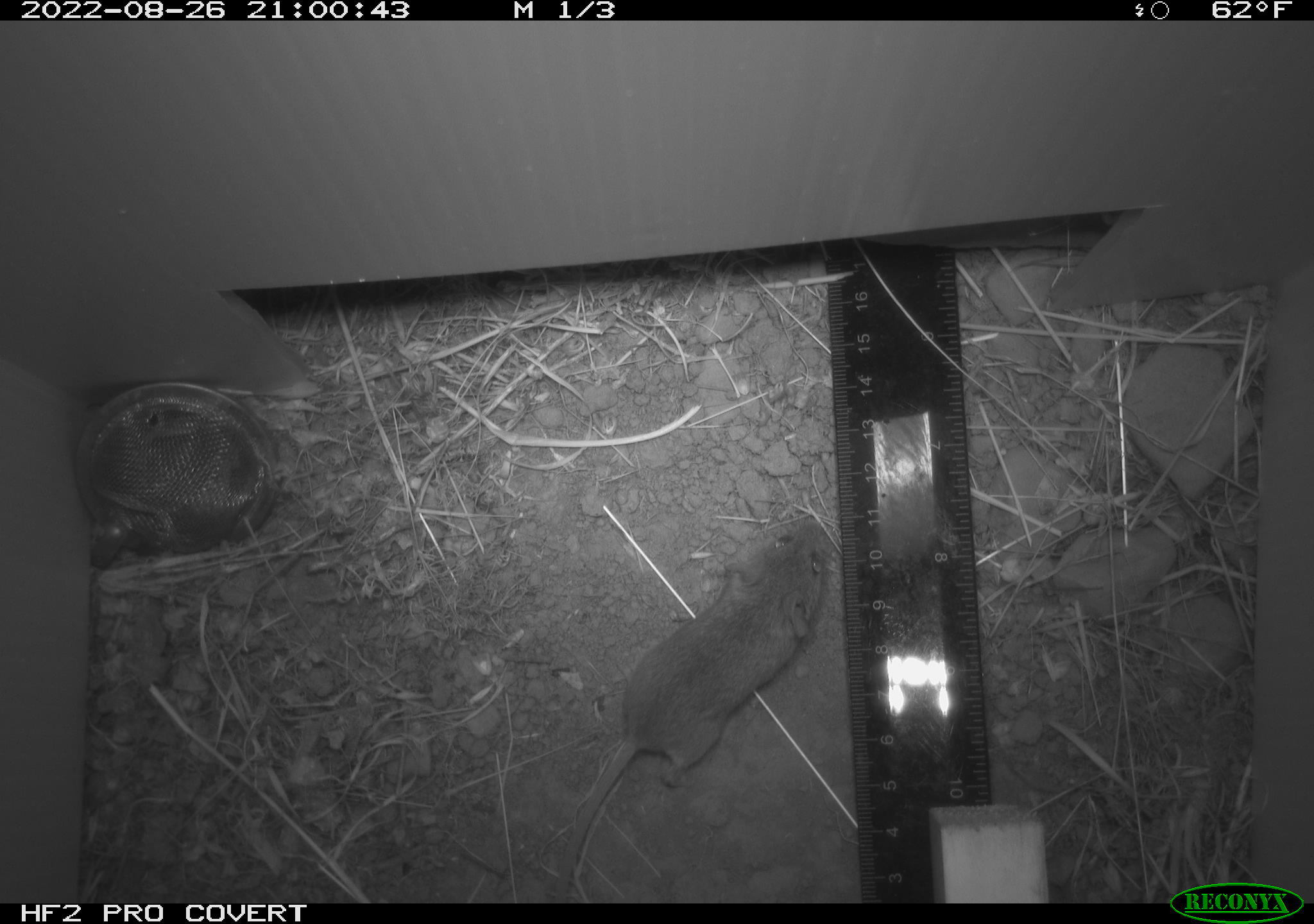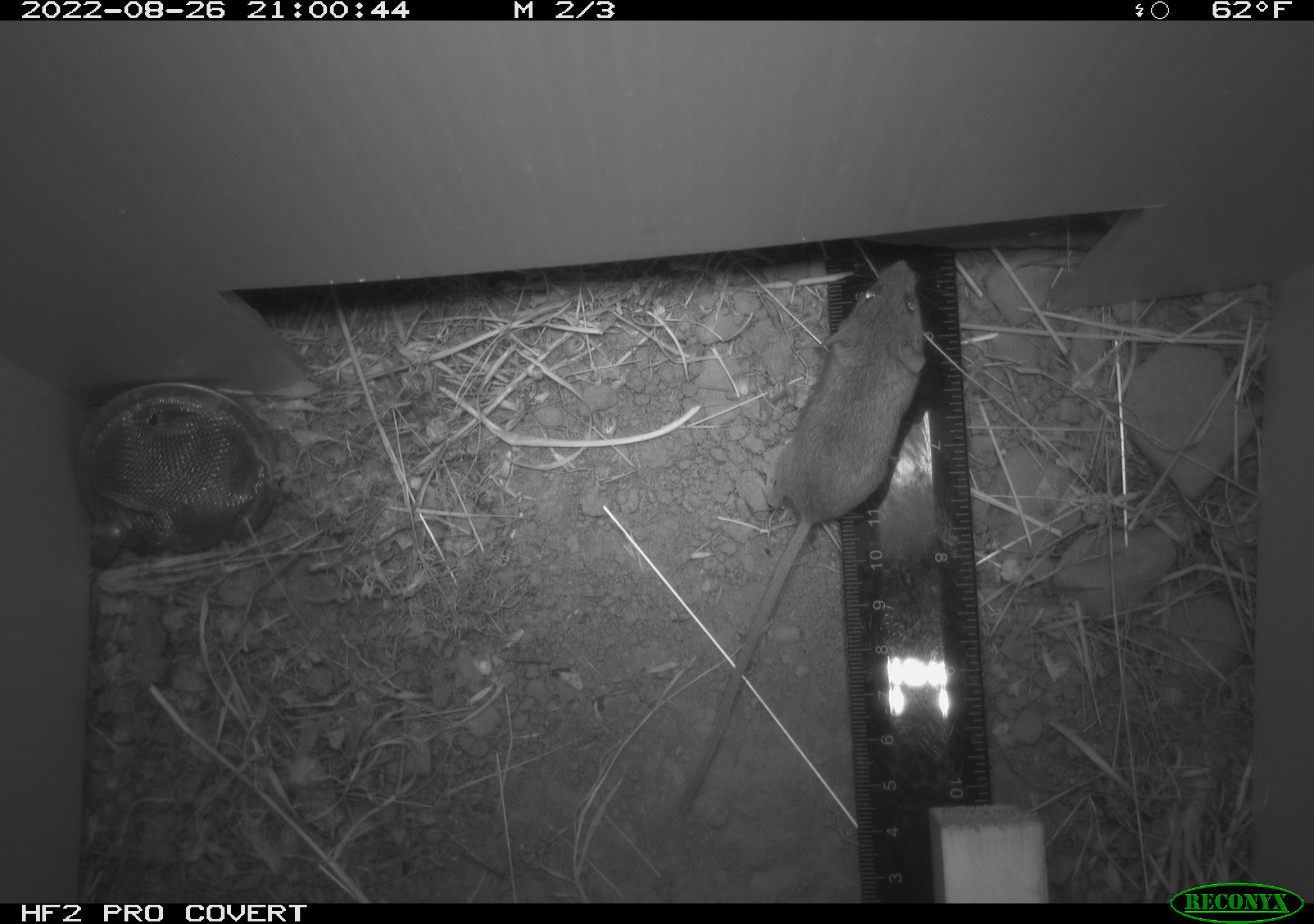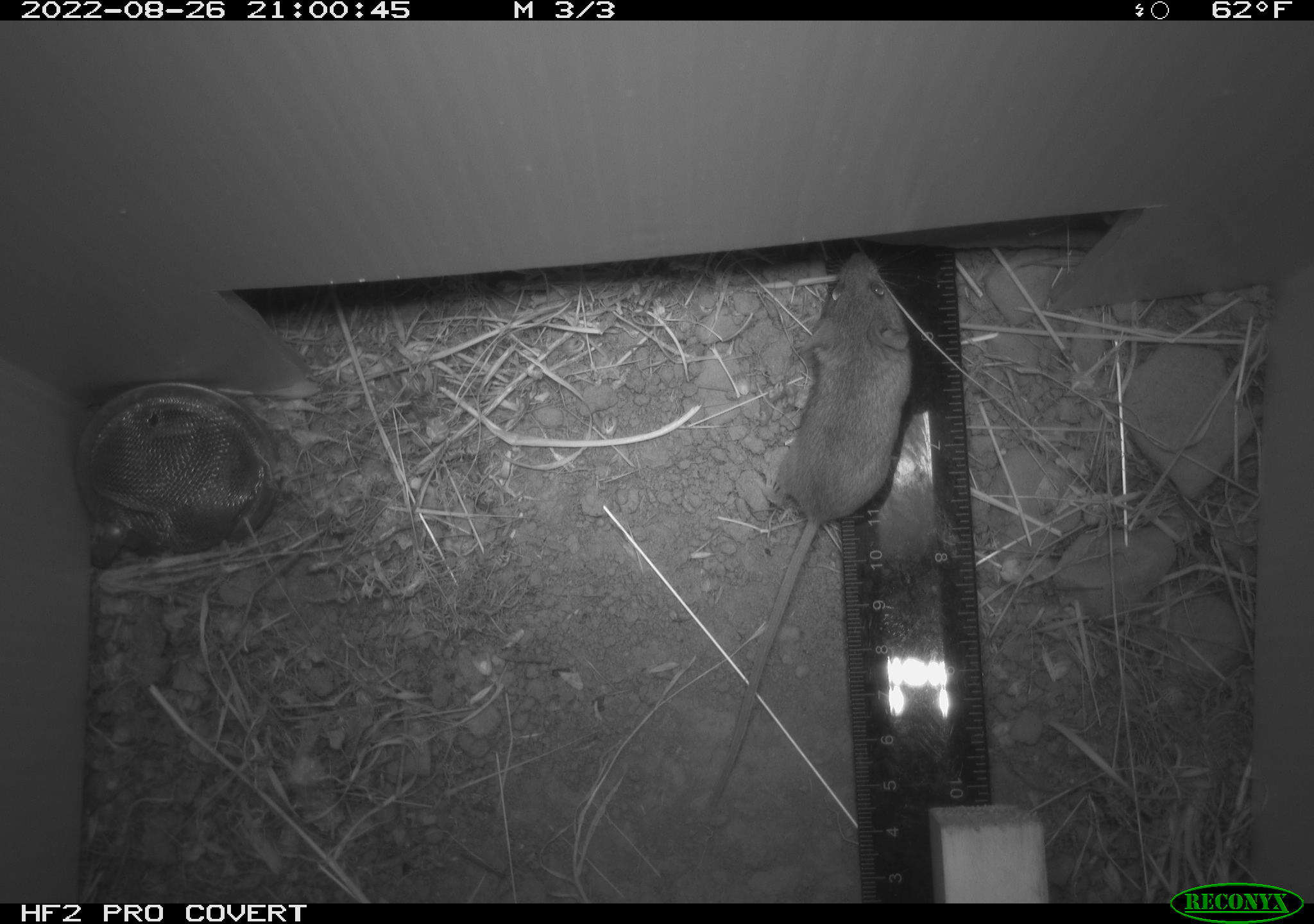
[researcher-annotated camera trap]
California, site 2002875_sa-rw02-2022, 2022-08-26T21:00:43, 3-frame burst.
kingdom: Animalia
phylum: Chordata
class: Mammalia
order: Rodentia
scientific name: Rodentia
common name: mouse species